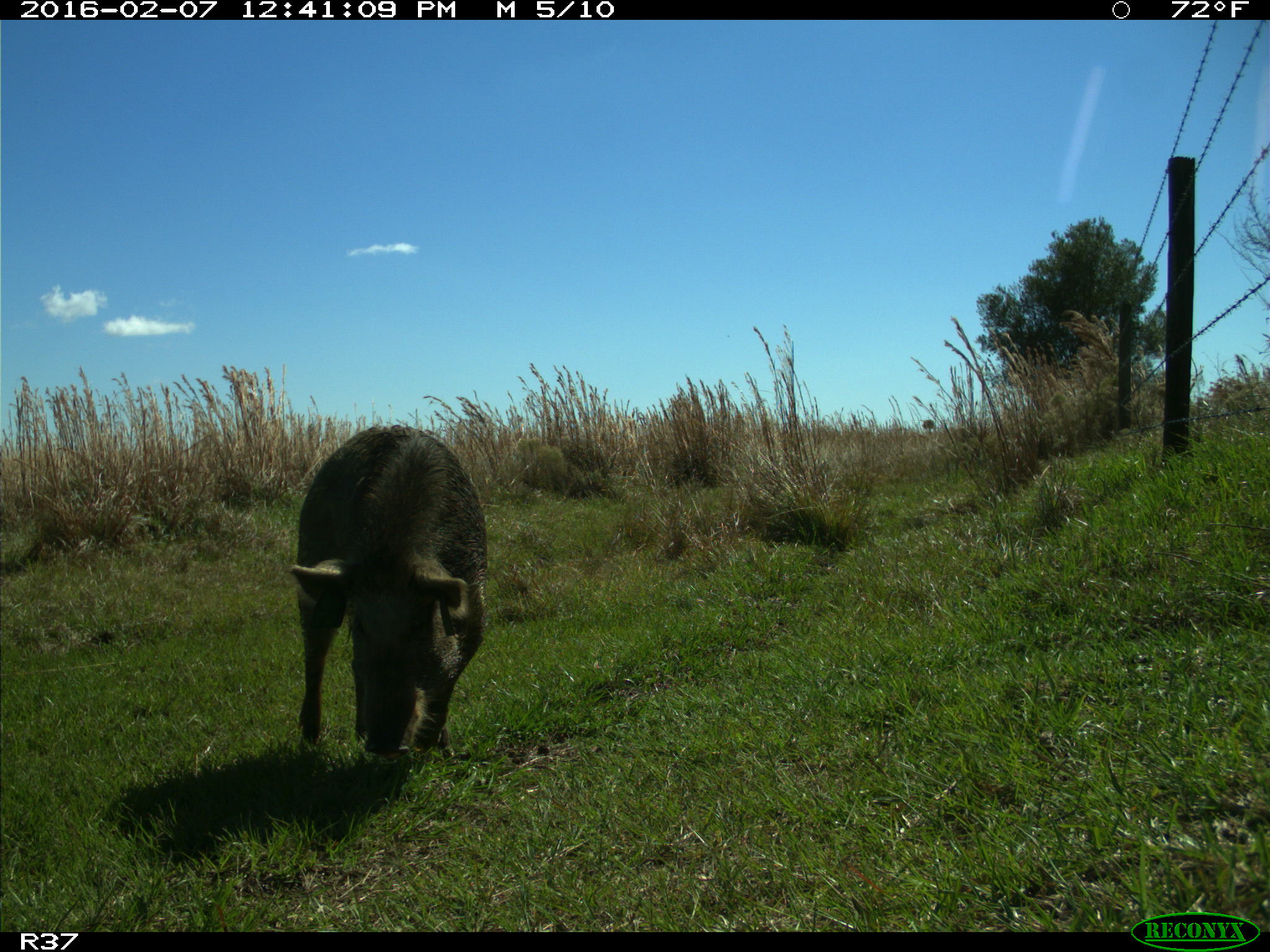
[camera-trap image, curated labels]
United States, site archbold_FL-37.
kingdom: Animalia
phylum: Chordata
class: Mammalia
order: Artiodactyla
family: Suidae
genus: Sus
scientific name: Sus scrofa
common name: wild boar